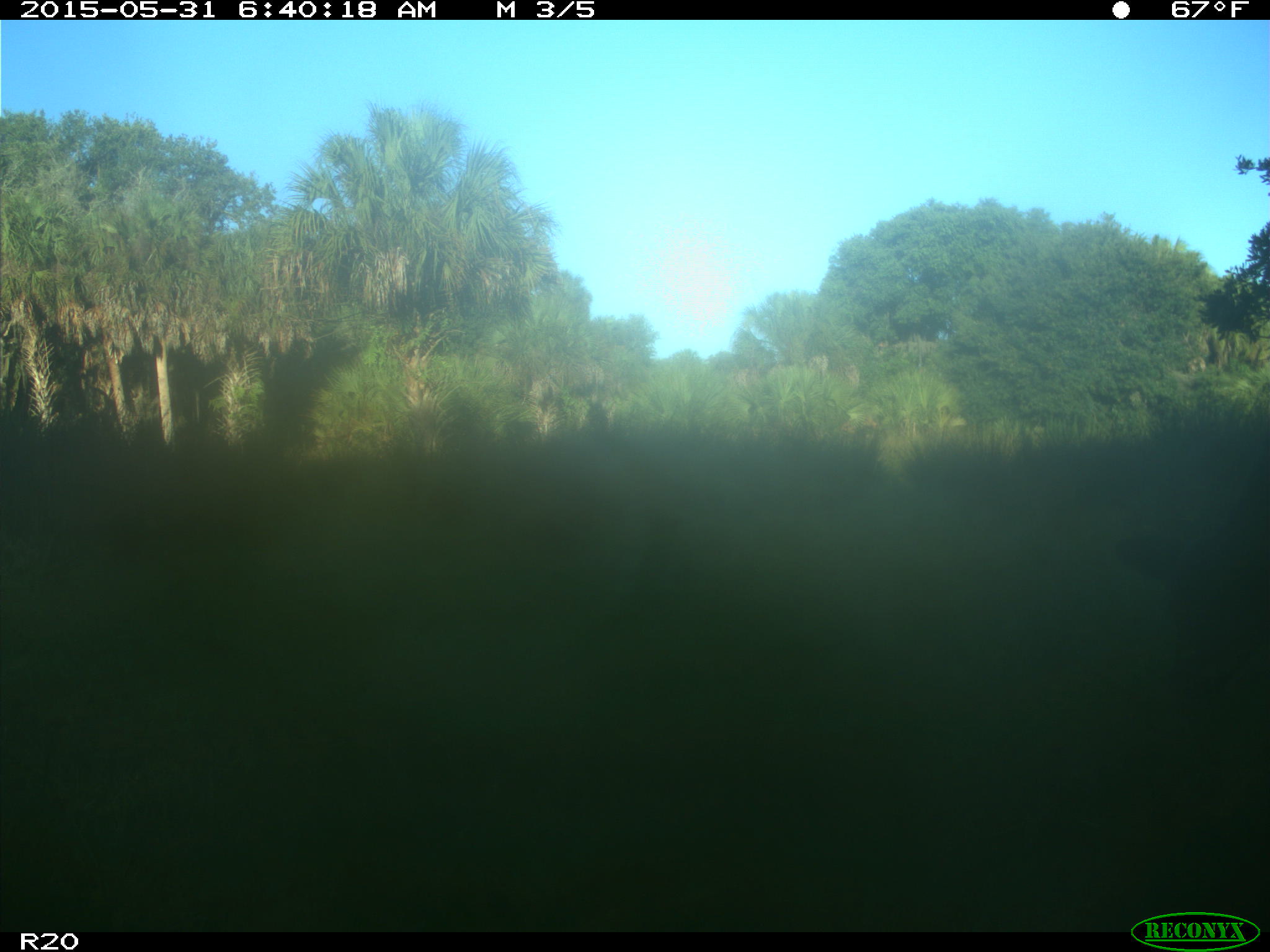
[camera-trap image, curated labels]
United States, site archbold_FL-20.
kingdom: Animalia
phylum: Chordata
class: Mammalia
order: Artiodactyla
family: Bovidae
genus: Bos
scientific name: Bos taurus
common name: domestic cow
Bos taurus (domestic cow).